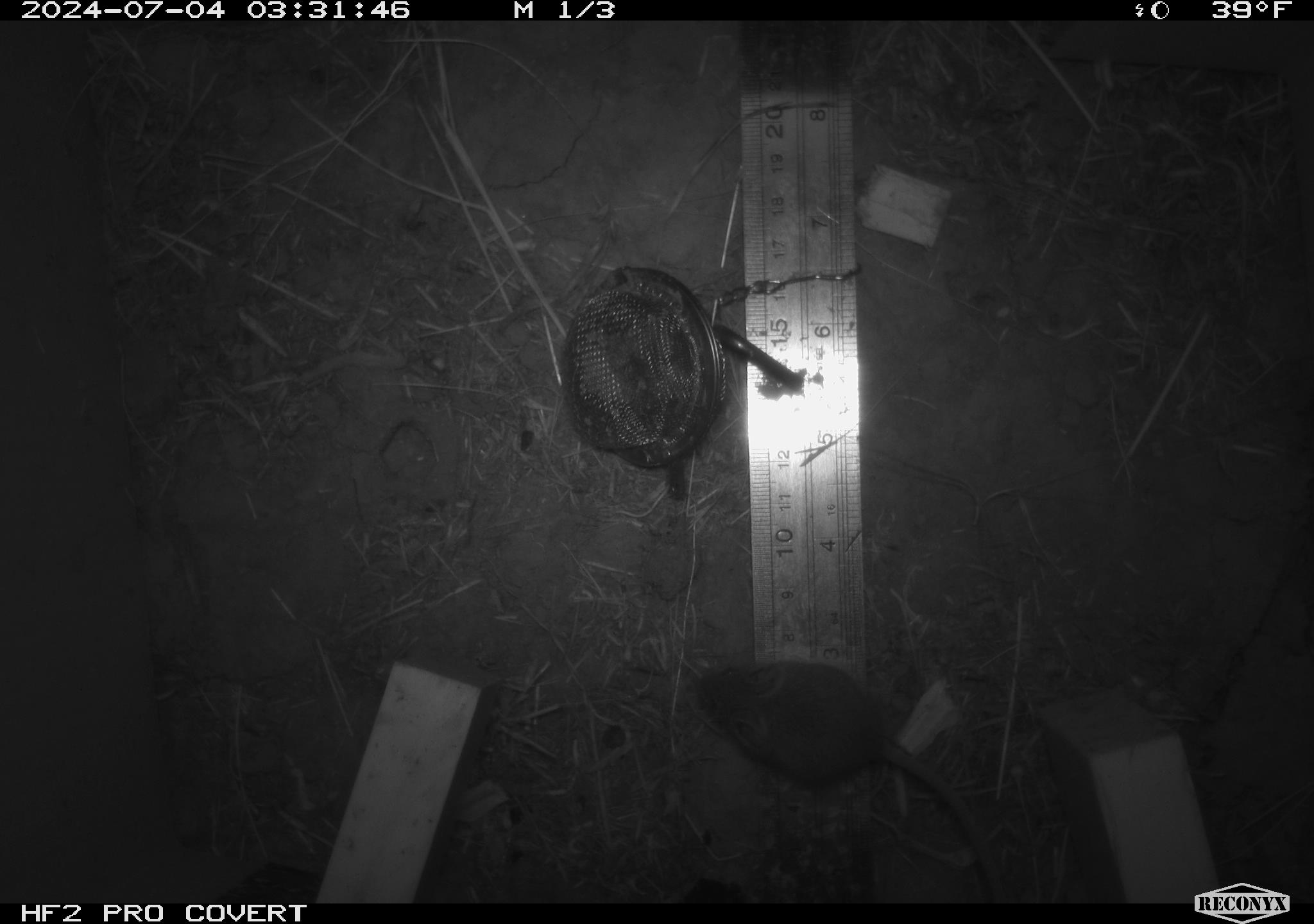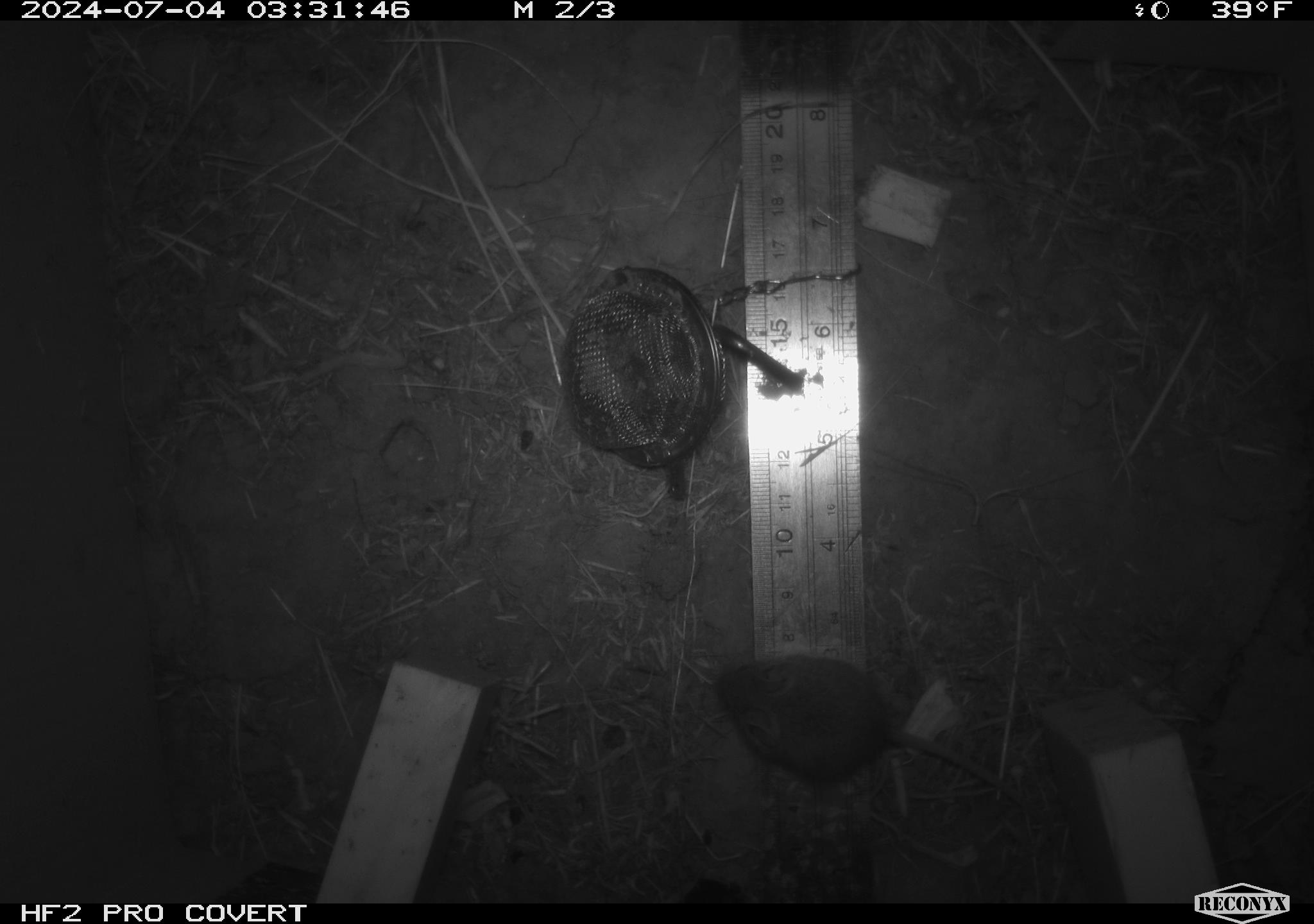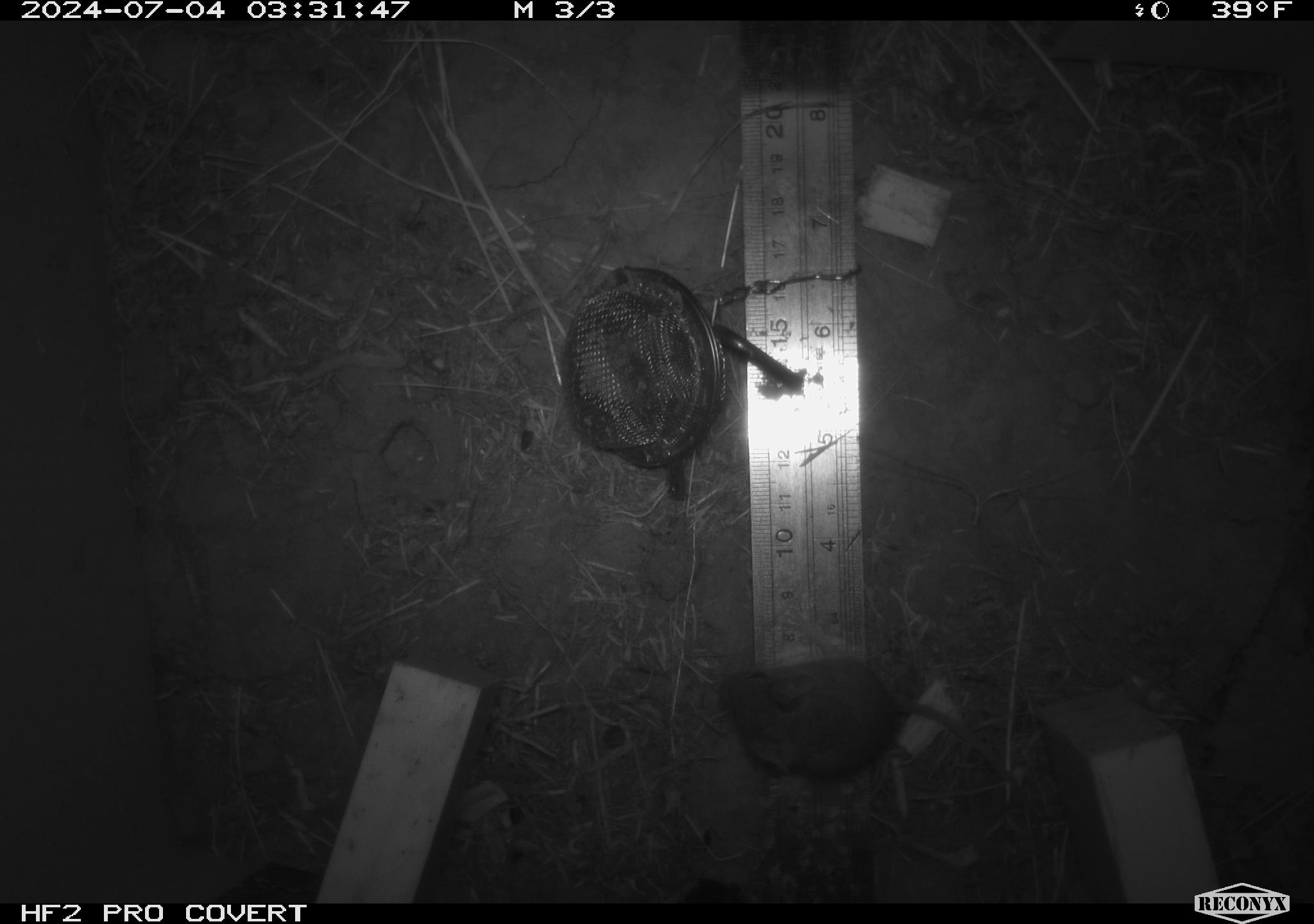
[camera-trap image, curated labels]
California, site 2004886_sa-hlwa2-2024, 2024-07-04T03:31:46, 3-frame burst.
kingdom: Animalia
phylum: Chordata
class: Mammalia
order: Rodentia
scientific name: Rodentia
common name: mouse species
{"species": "mouse species (Rodentia)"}